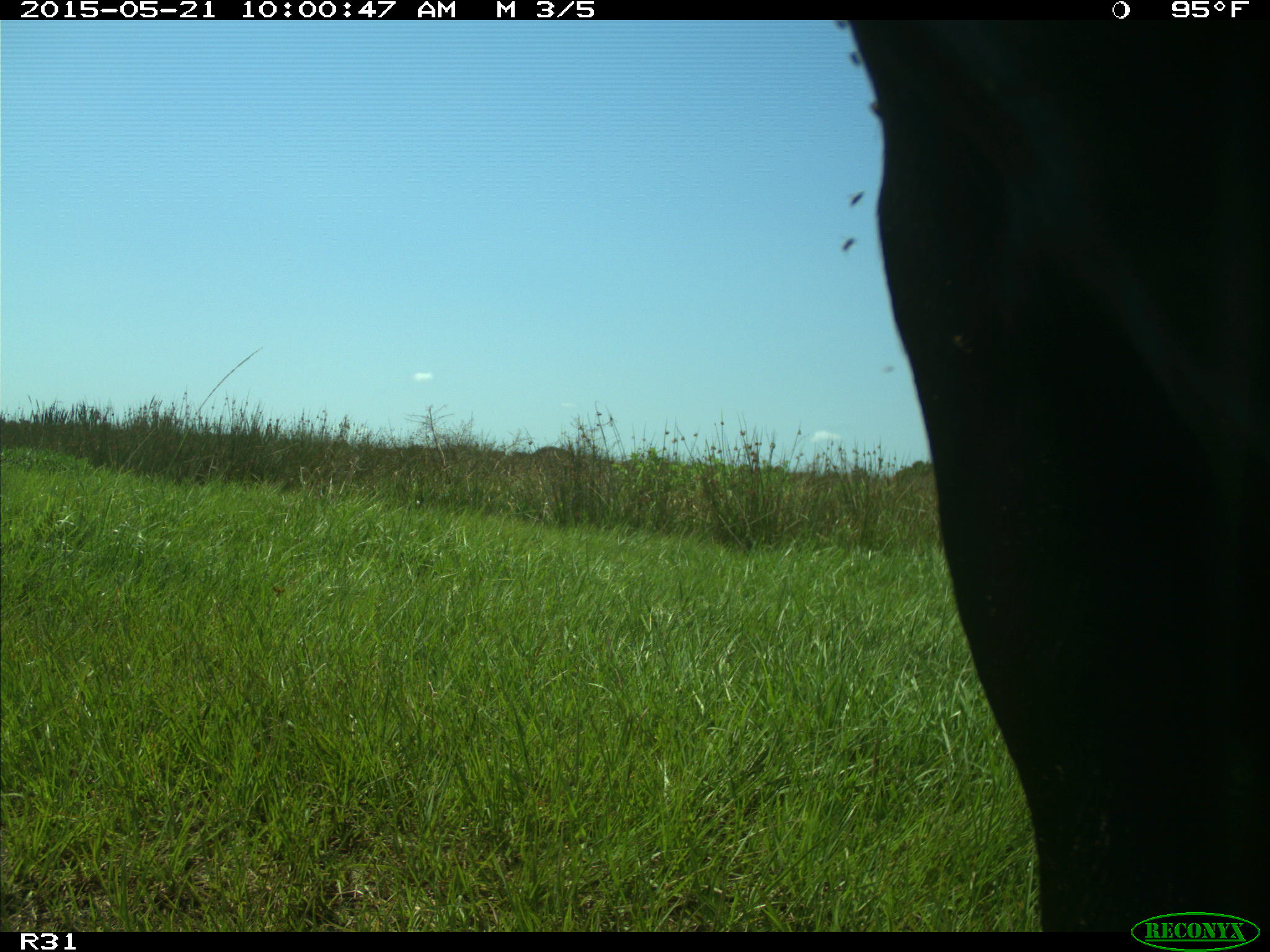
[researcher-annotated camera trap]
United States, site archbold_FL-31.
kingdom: Animalia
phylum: Chordata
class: Mammalia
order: Artiodactyla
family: Bovidae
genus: Bos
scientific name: Bos taurus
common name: domestic cow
Bos taurus (domestic cow).